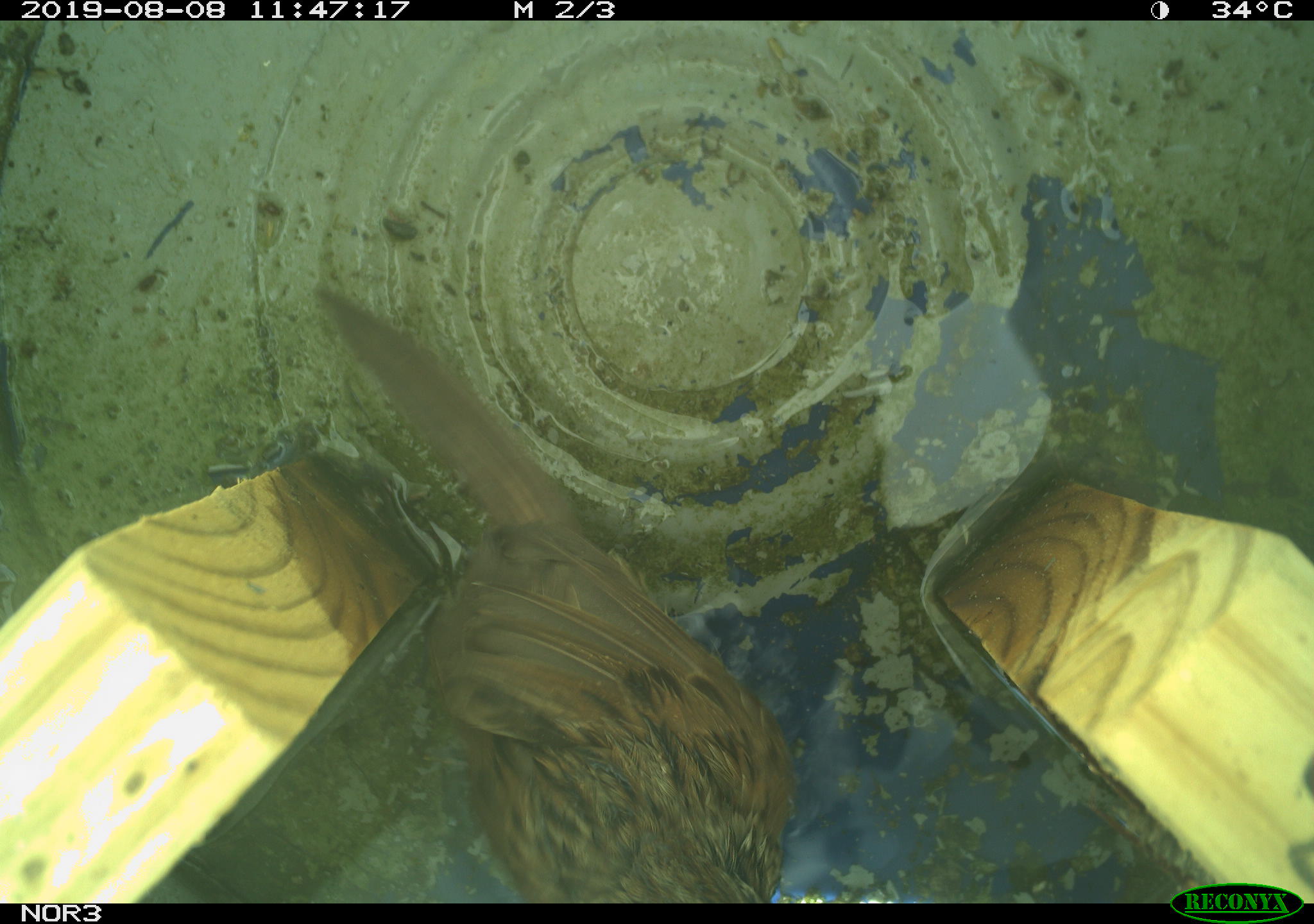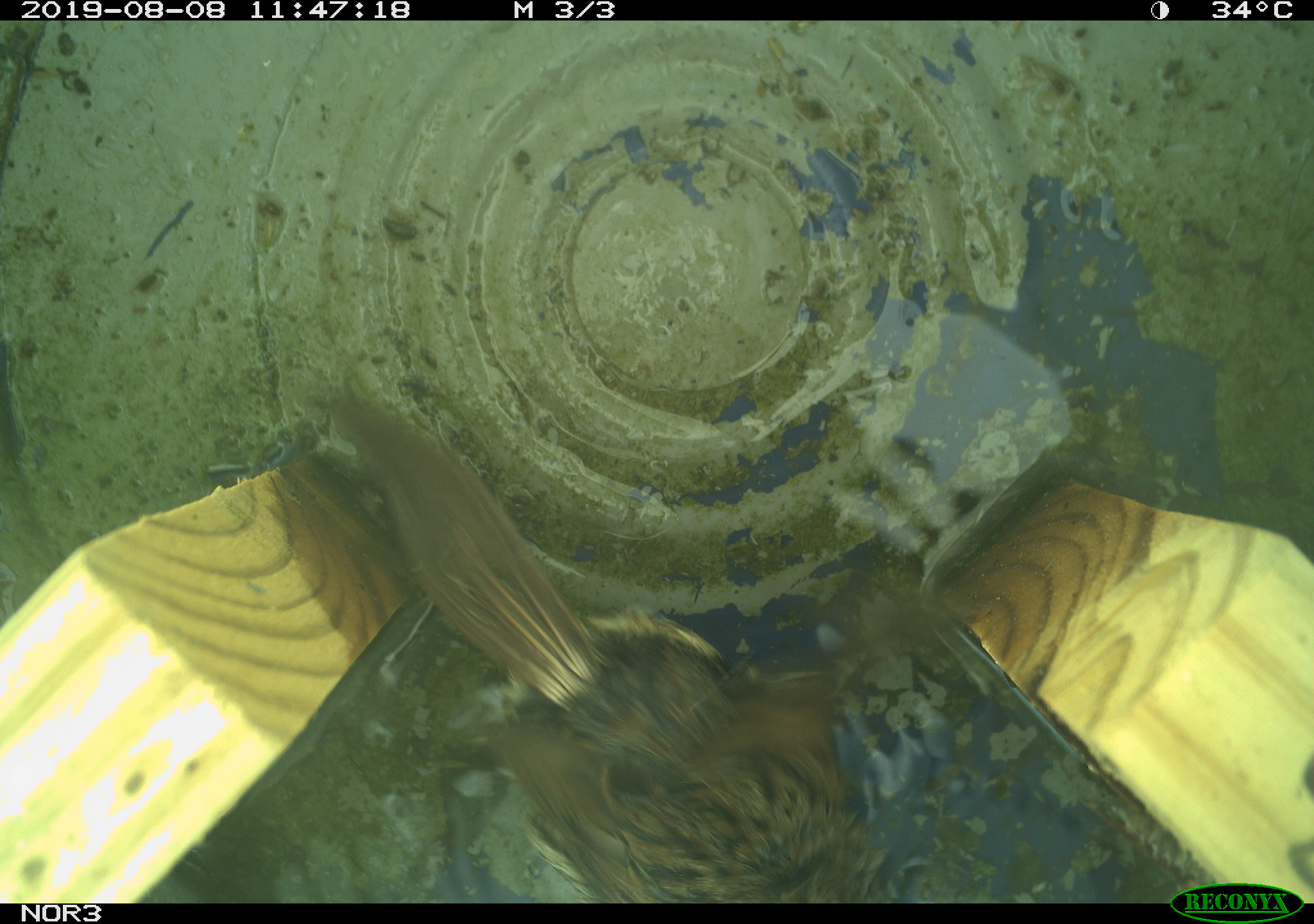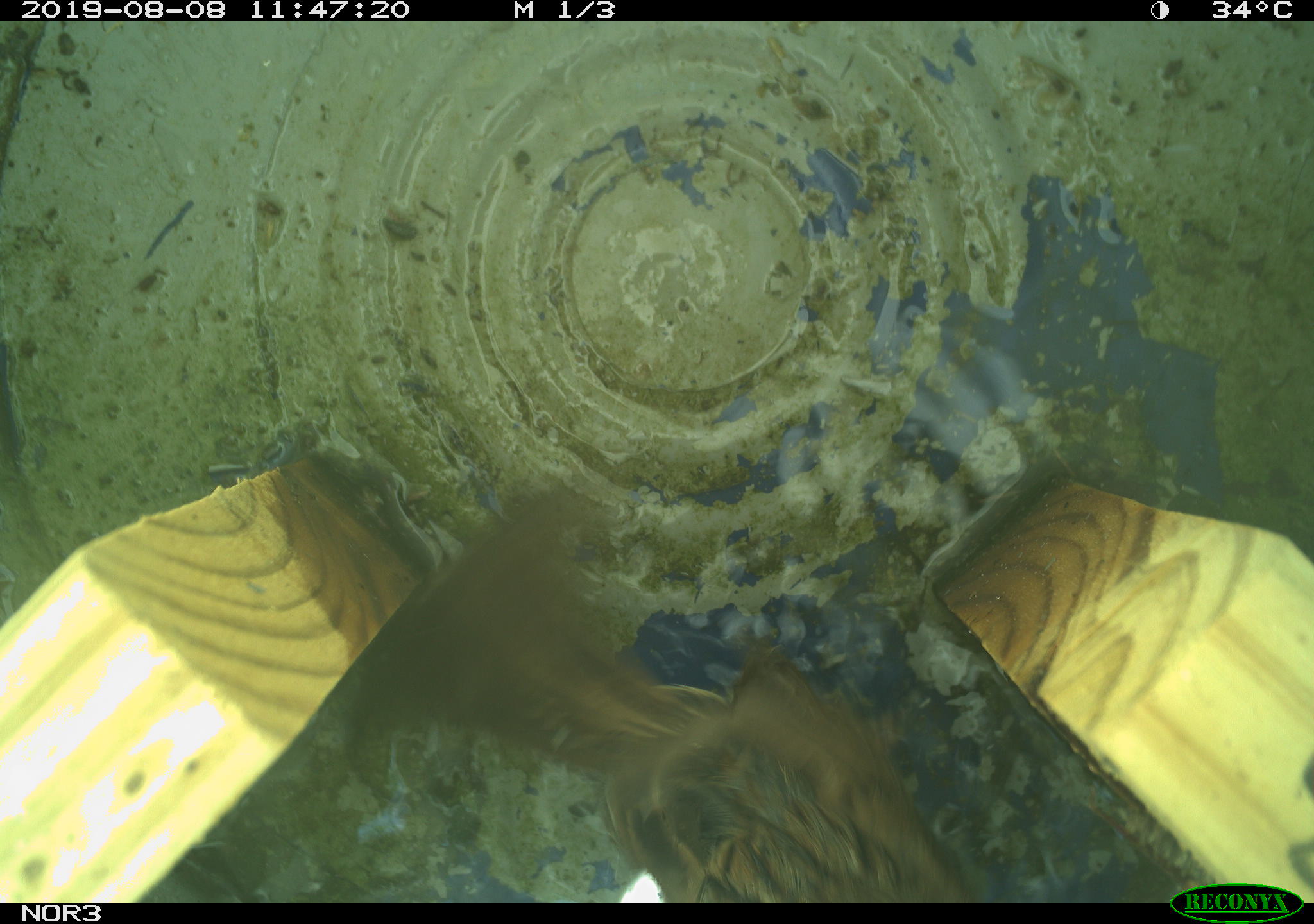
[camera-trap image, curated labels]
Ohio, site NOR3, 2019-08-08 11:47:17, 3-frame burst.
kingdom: Animalia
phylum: Chordata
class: Aves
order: Passeriformes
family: Passerellidae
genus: Melospiza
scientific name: Melospiza melodia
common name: song sparrow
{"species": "song sparrow (Melospiza melodia)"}